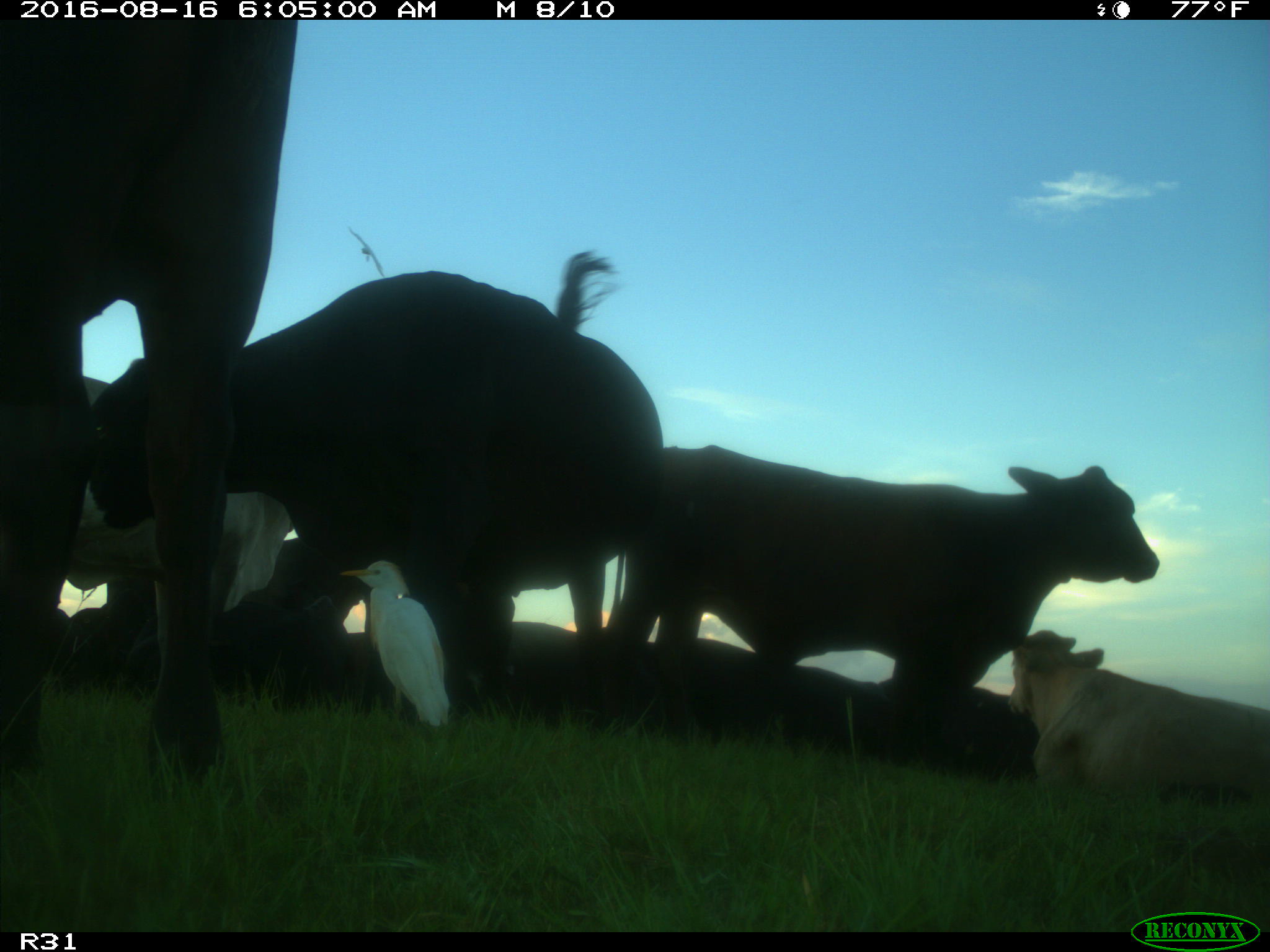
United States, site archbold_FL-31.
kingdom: Animalia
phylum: Chordata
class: Mammalia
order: Artiodactyla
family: Bovidae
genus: Bos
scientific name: Bos taurus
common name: domestic cow